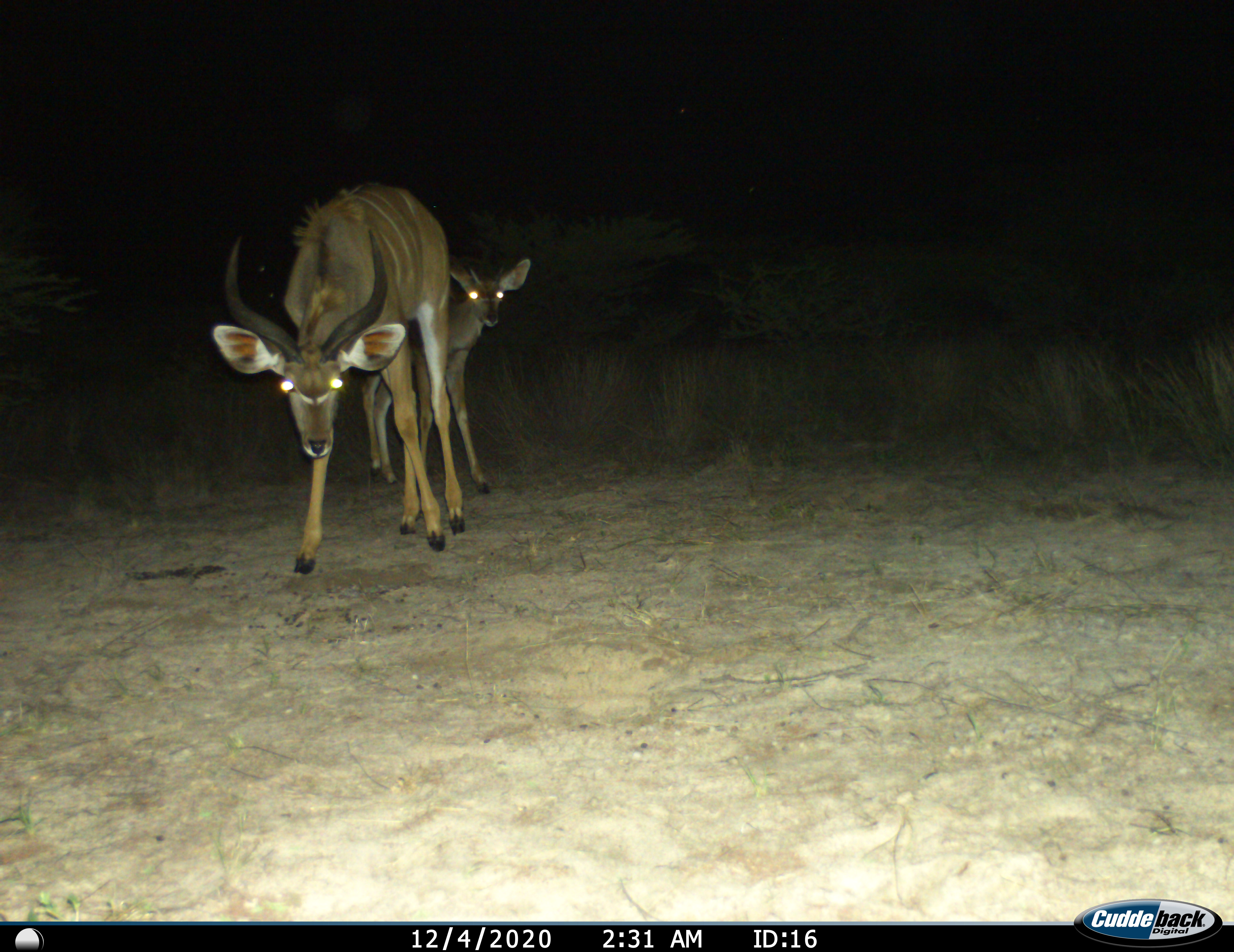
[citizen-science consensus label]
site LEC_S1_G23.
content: unidentified animal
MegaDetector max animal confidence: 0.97